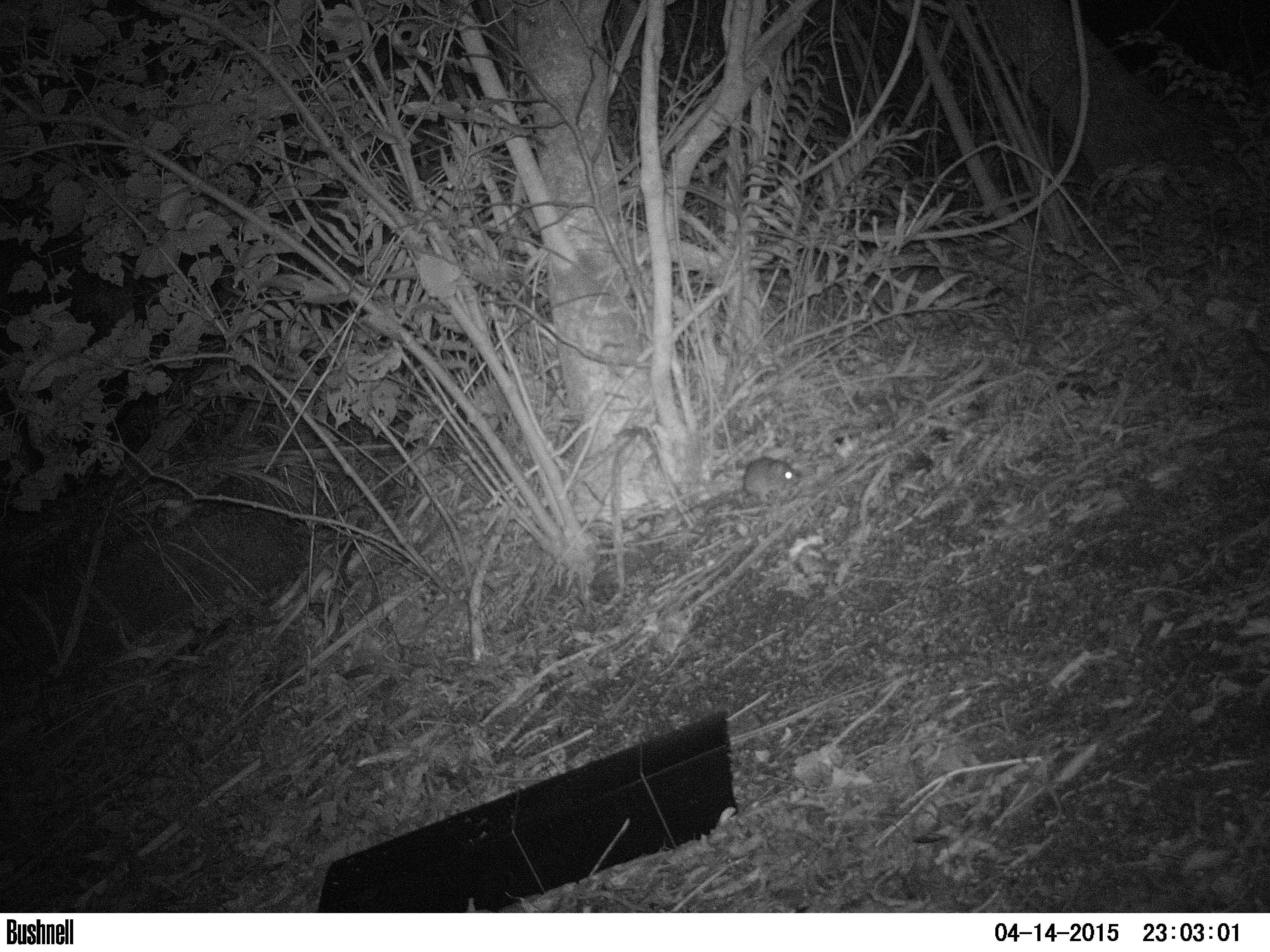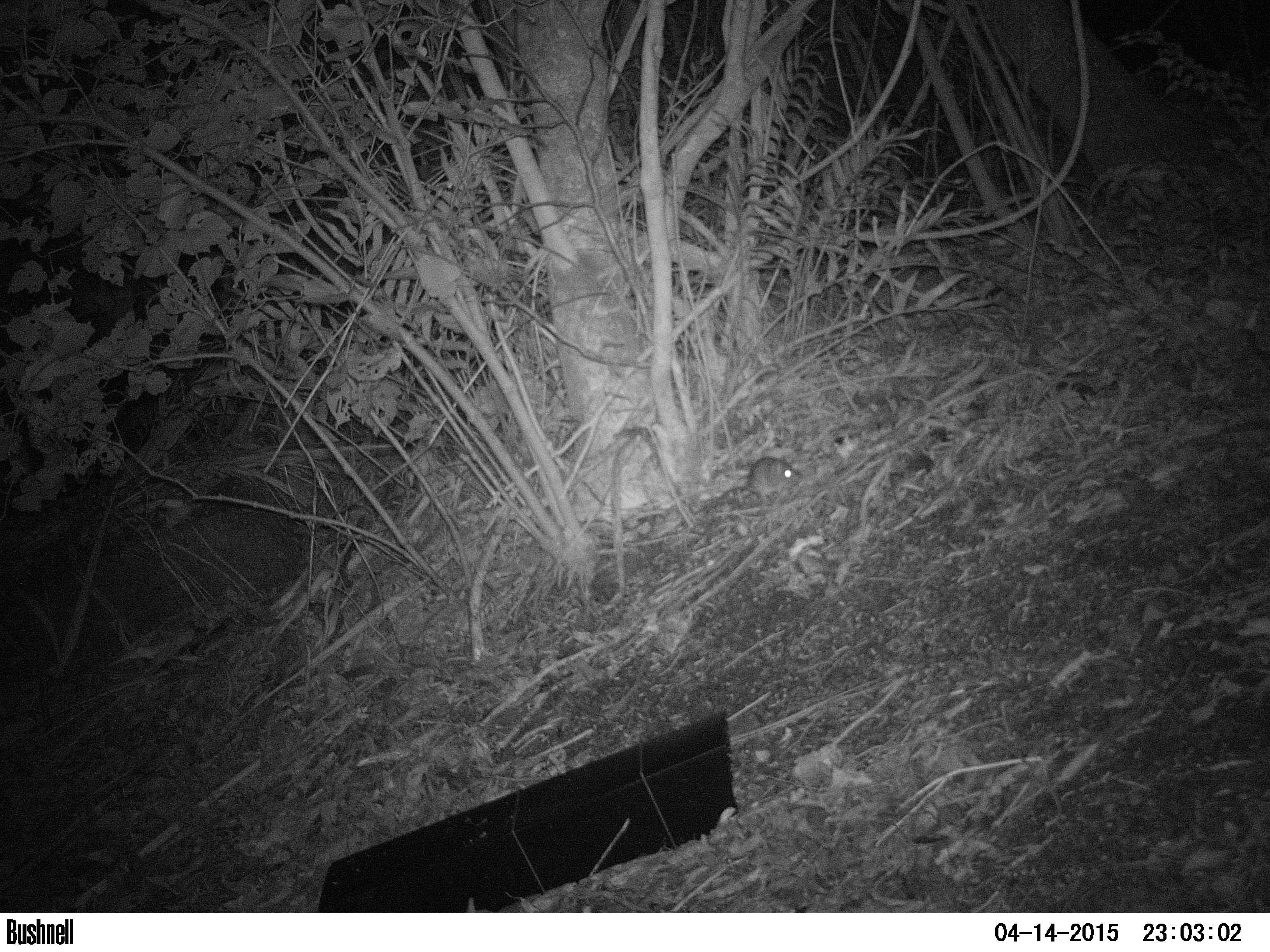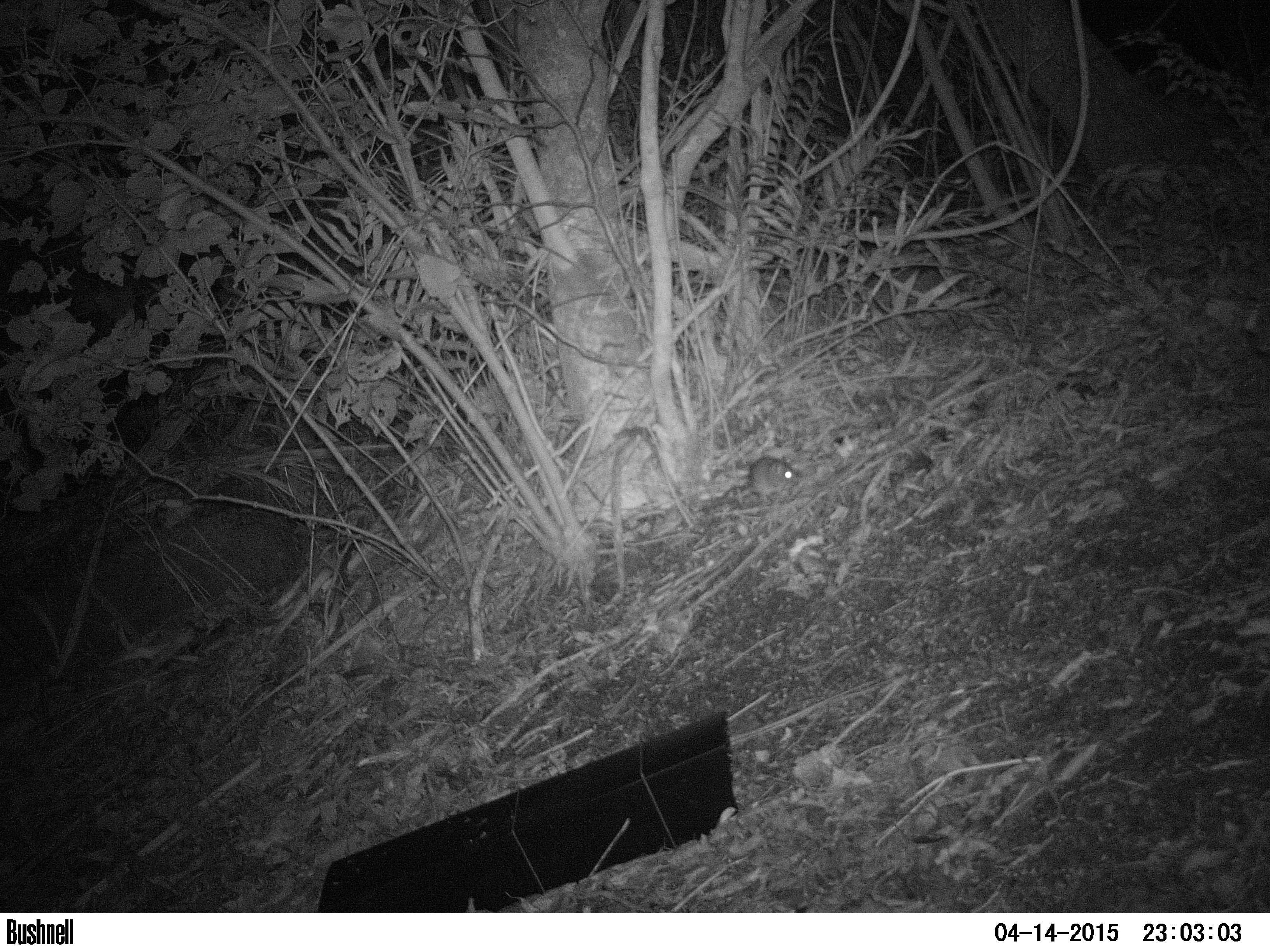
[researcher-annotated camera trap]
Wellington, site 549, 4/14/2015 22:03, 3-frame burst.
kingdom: Animalia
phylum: Chordata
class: Mammalia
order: Rodentia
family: Muridae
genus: Rattus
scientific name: Rattus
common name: rat